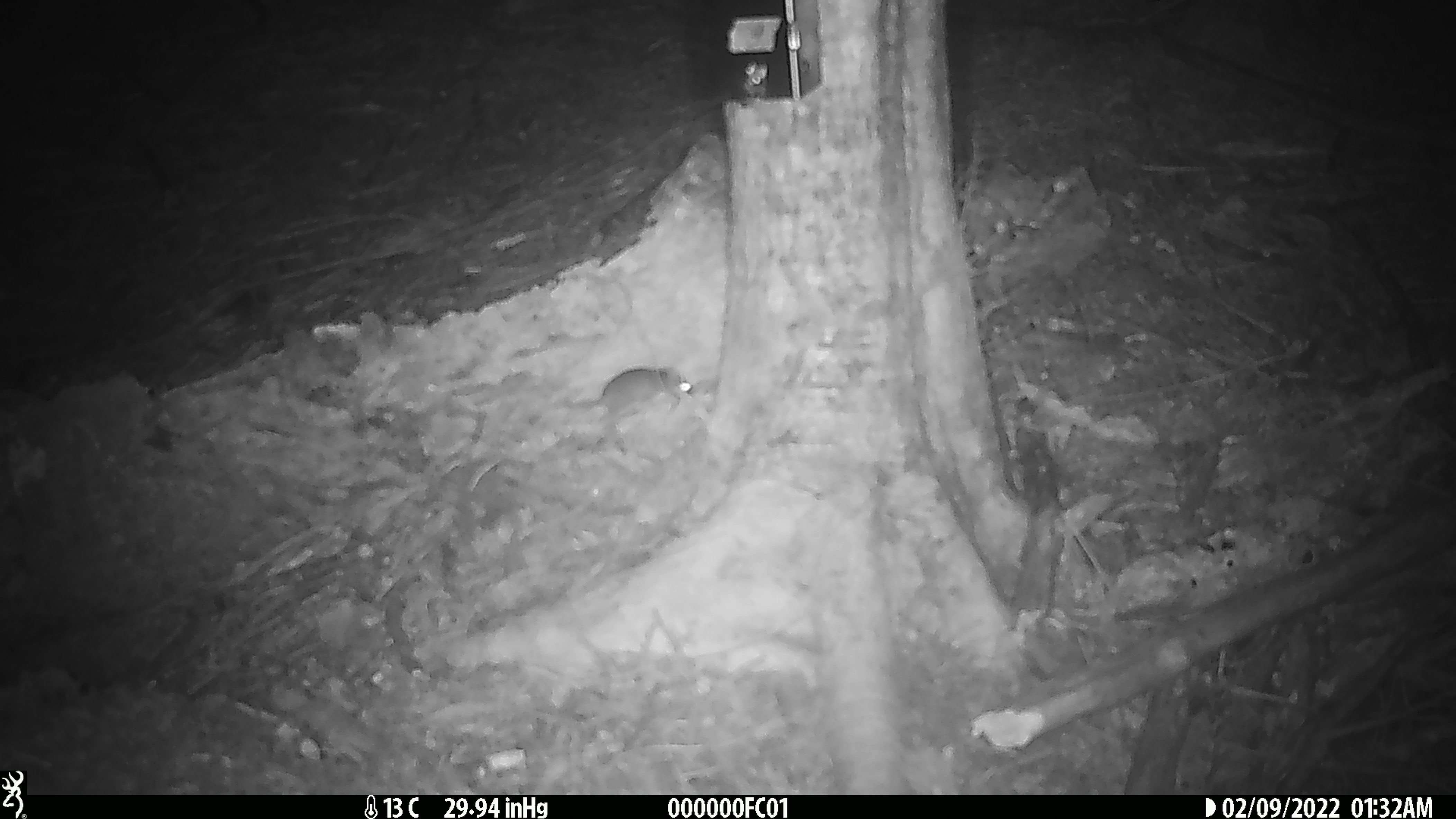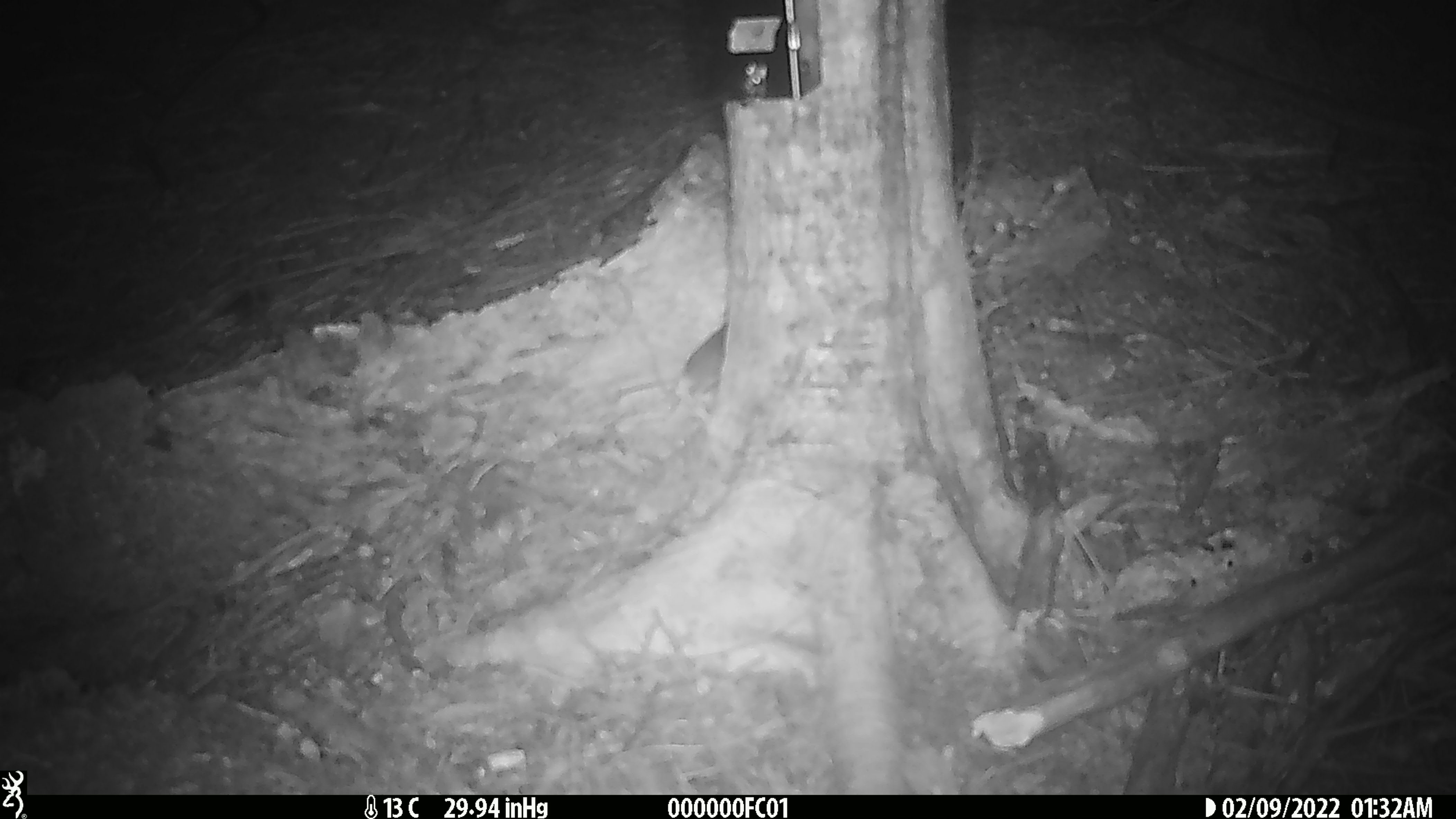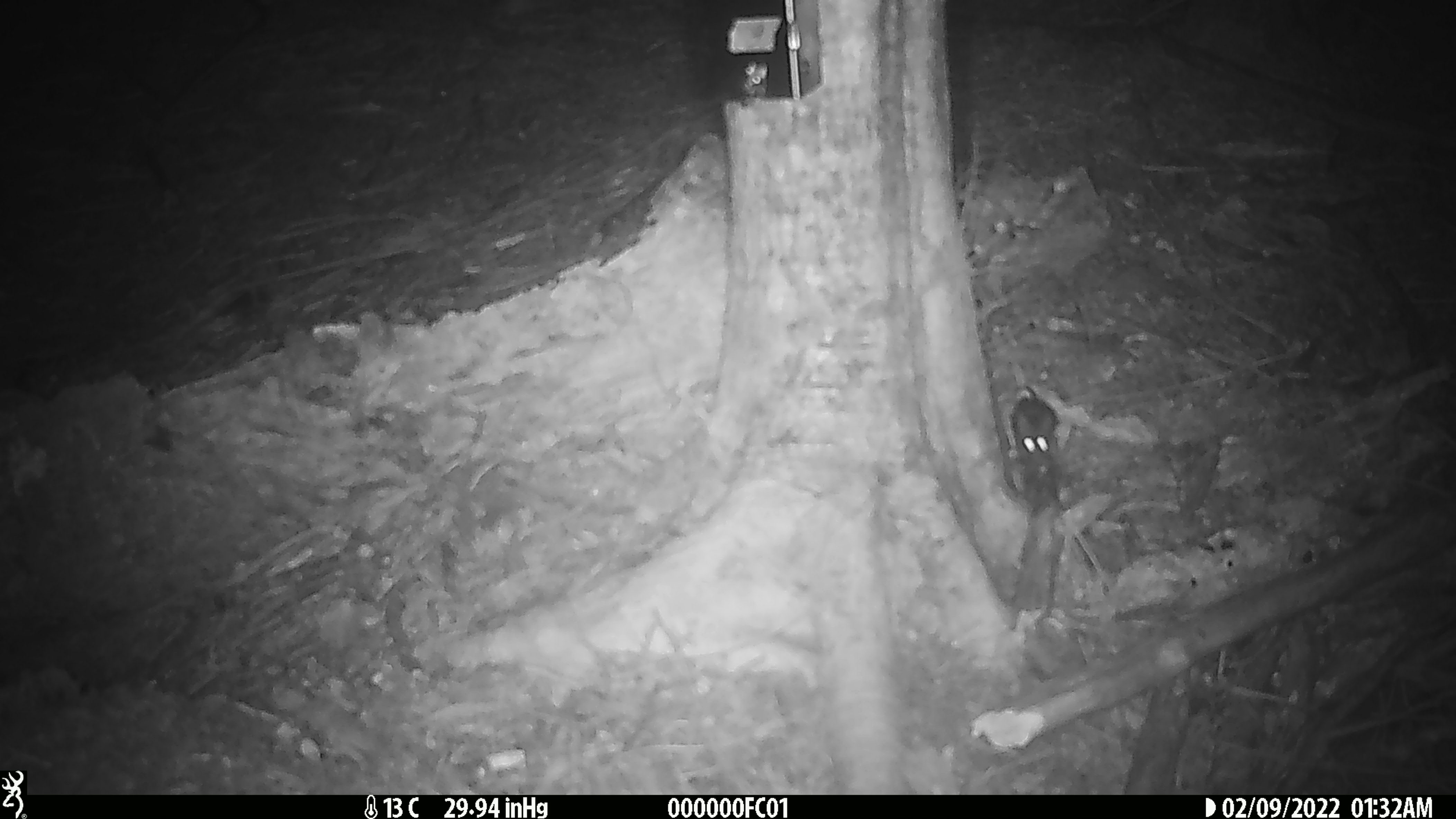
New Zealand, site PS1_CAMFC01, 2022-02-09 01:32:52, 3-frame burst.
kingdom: Animalia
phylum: Chordata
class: Mammalia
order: Rodentia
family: Muridae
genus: Mus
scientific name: Mus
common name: mouse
Mouse (Mus).